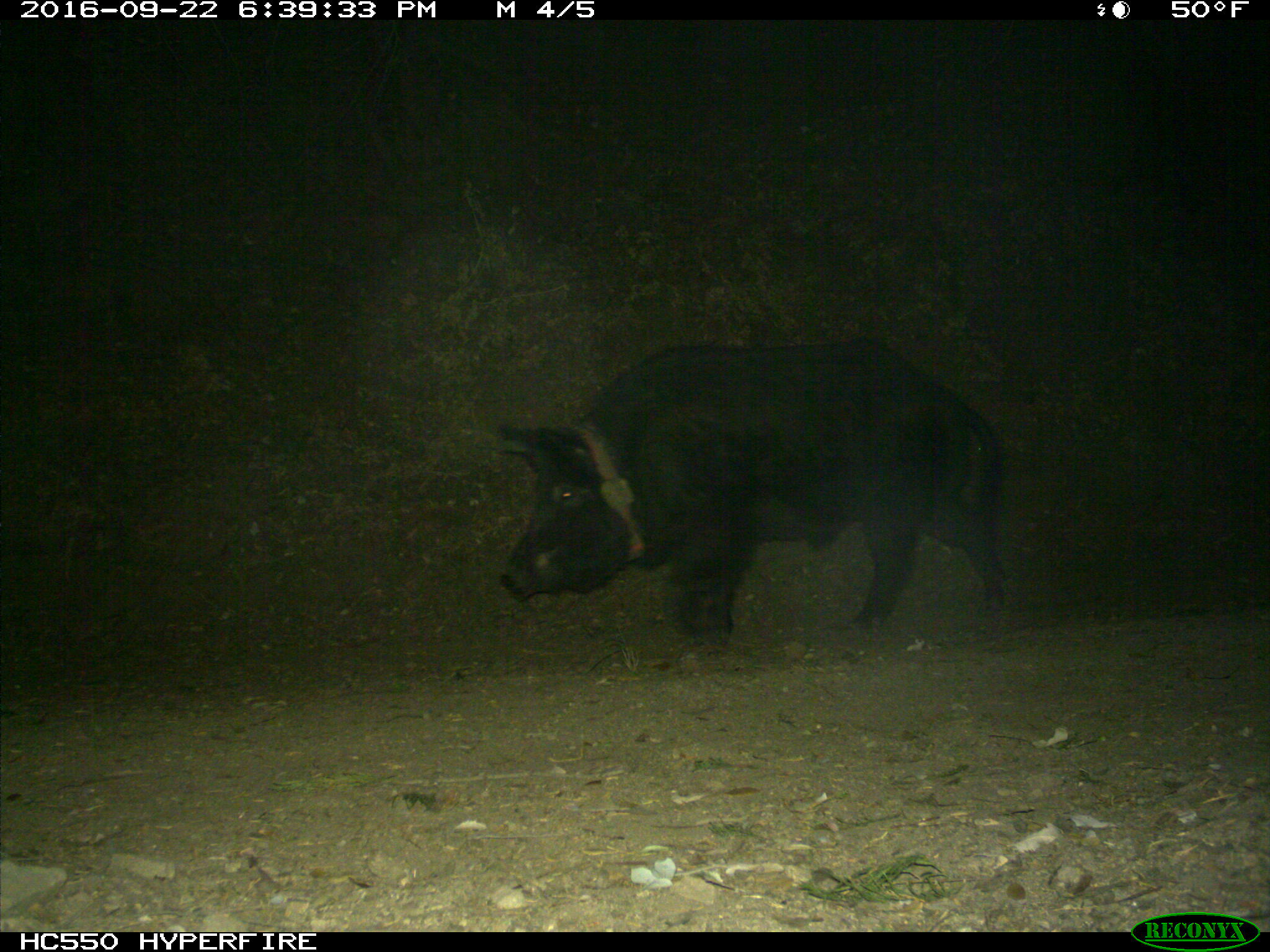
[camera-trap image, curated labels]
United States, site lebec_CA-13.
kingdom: Animalia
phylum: Chordata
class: Mammalia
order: Artiodactyla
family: Suidae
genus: Sus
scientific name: Sus scrofa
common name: wild boar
Sus scrofa (wild boar).